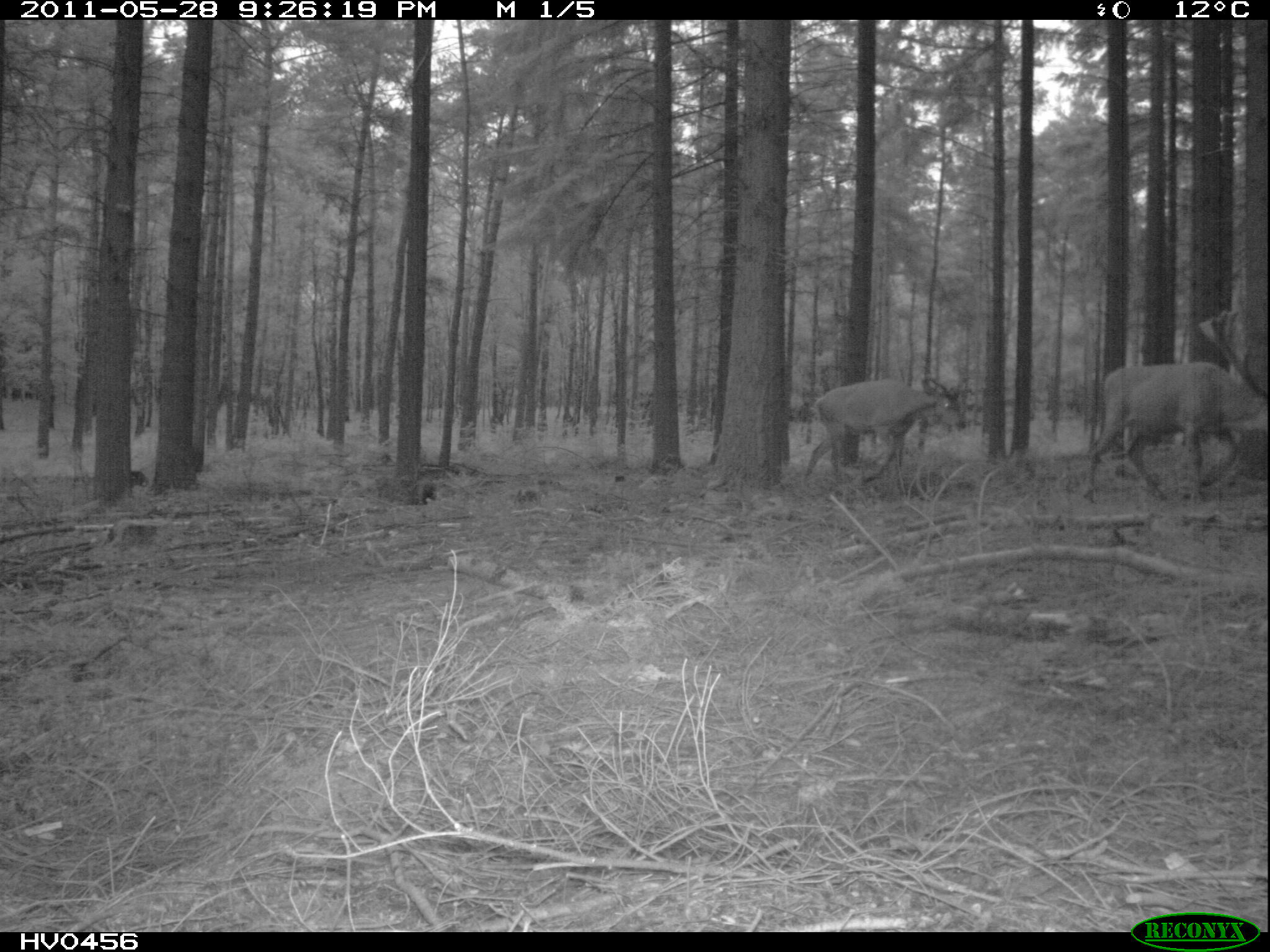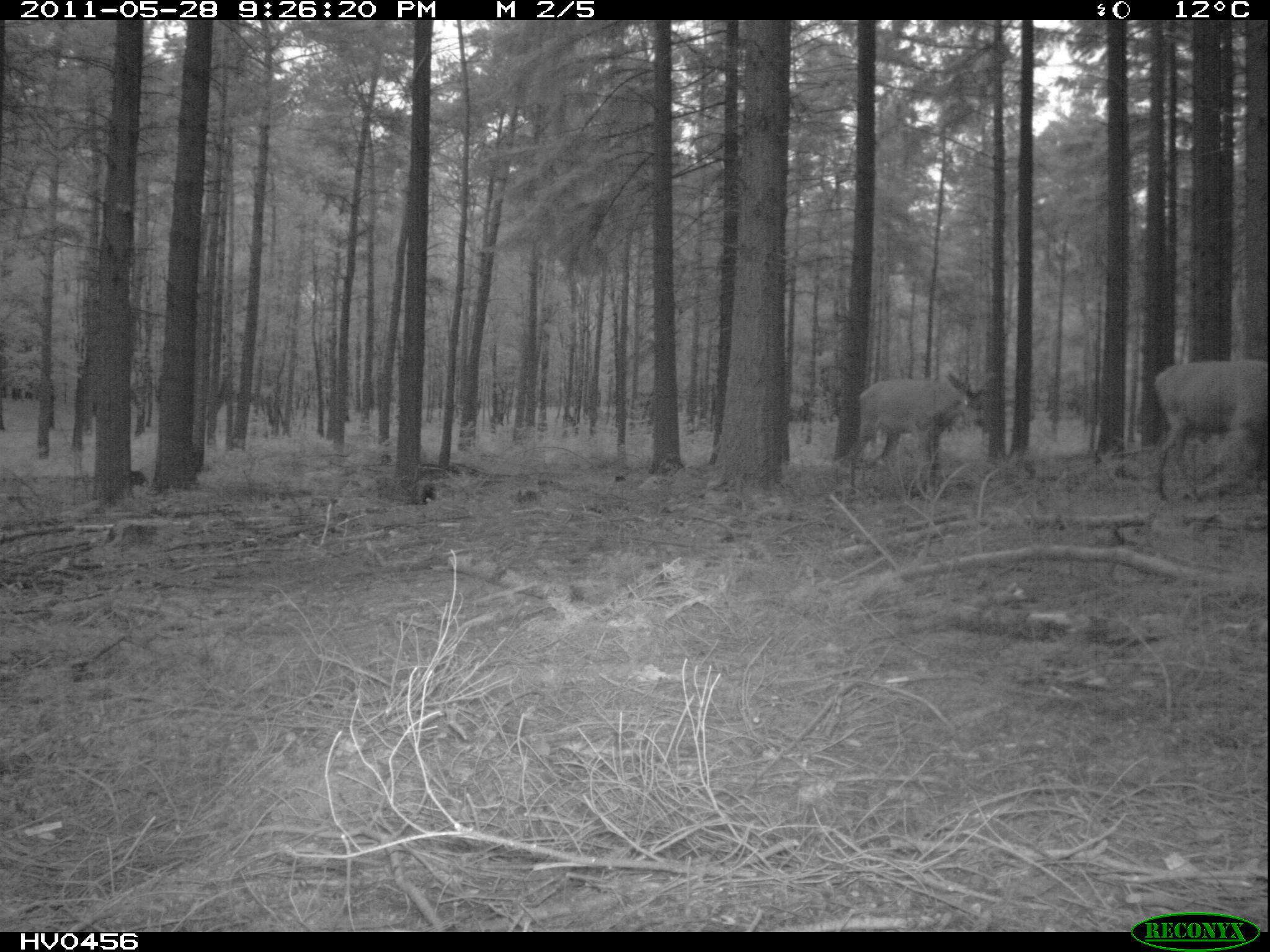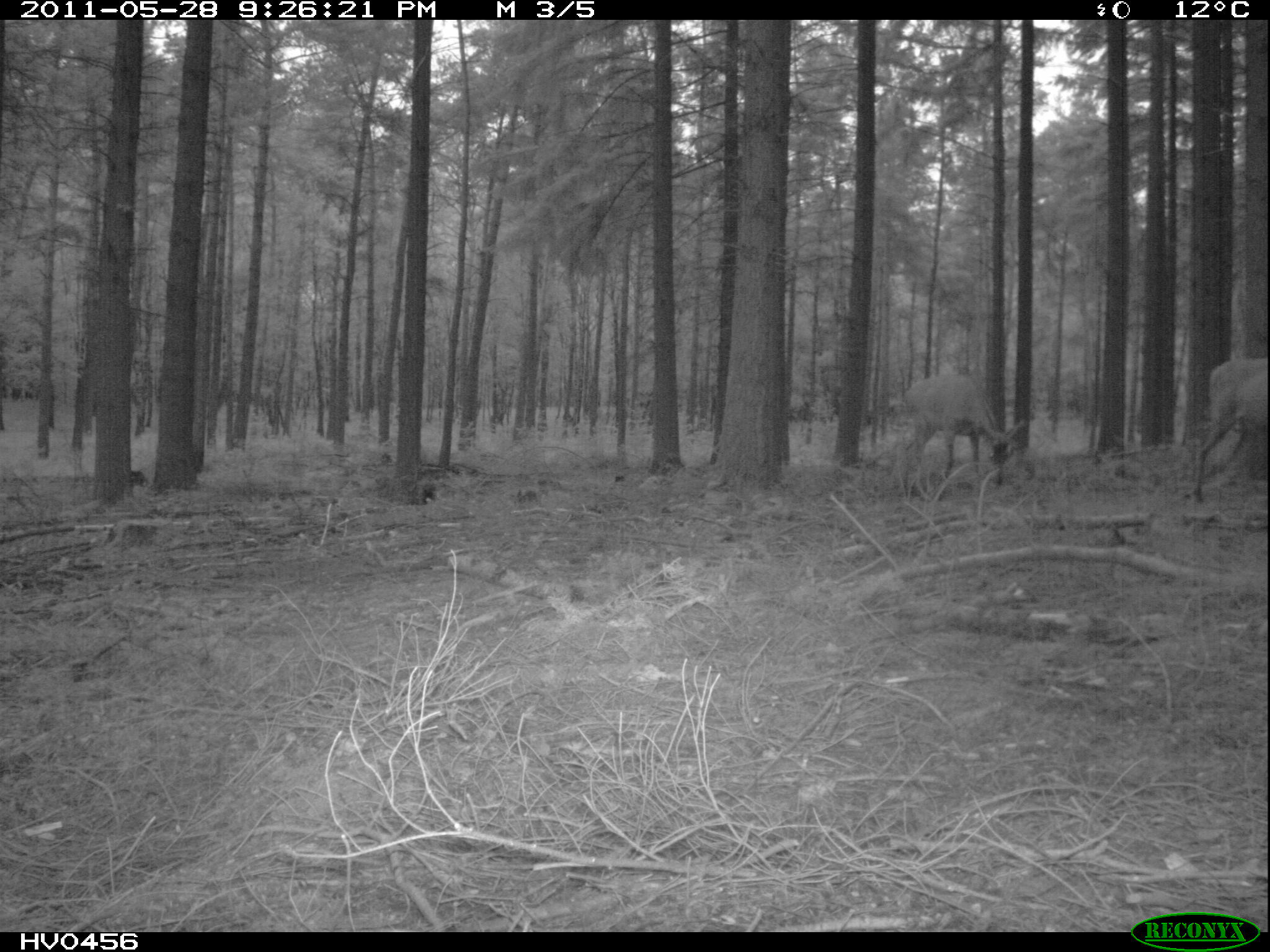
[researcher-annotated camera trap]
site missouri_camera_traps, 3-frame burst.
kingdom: Animalia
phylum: Chordata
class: Mammalia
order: Artiodactyla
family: Cervidae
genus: Cervus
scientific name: Cervus elaphus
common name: red deer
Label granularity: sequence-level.